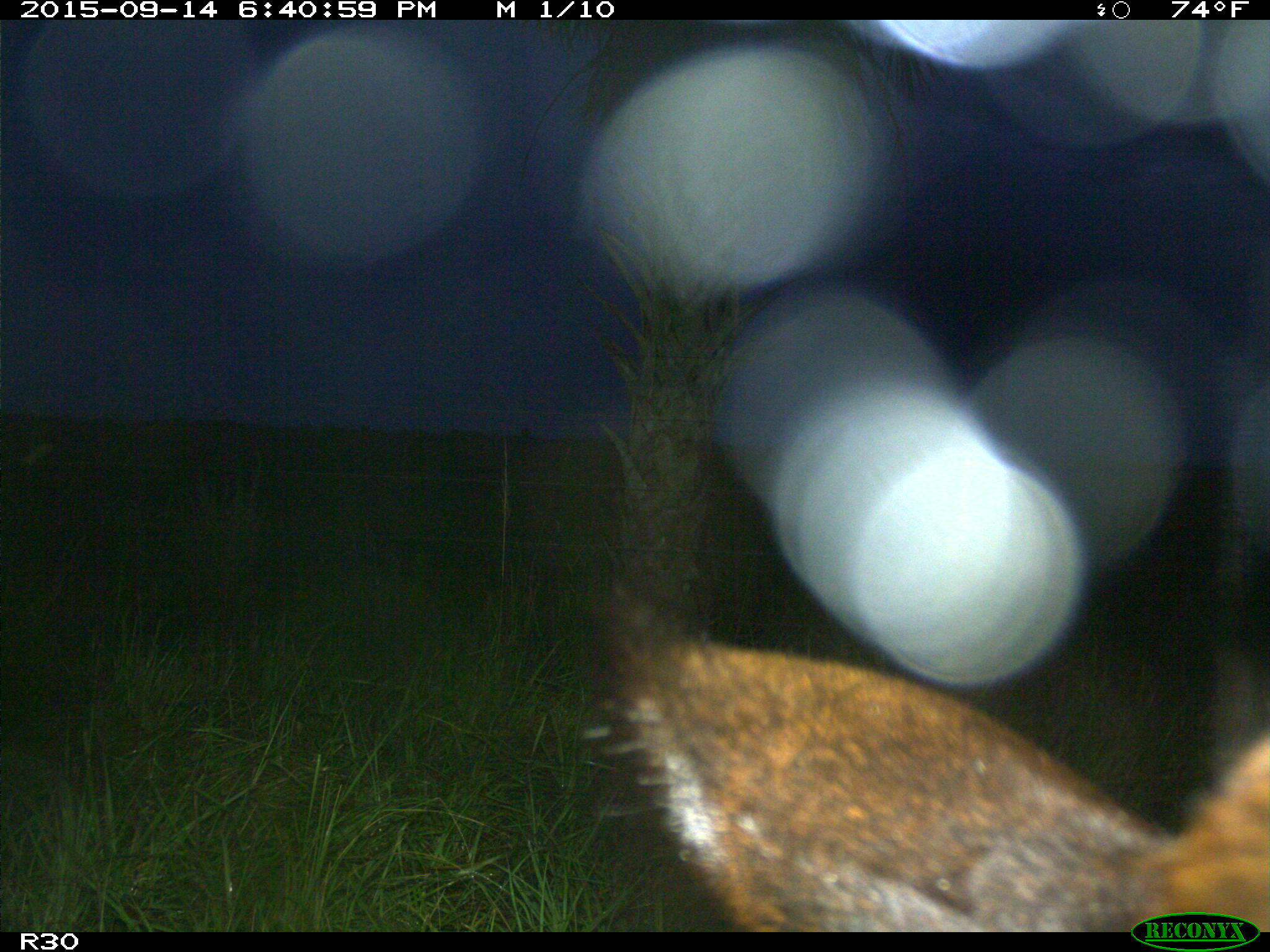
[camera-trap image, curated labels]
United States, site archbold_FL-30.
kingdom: Animalia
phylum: Chordata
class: Mammalia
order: Artiodactyla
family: Bovidae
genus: Bos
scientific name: Bos taurus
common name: domestic cow